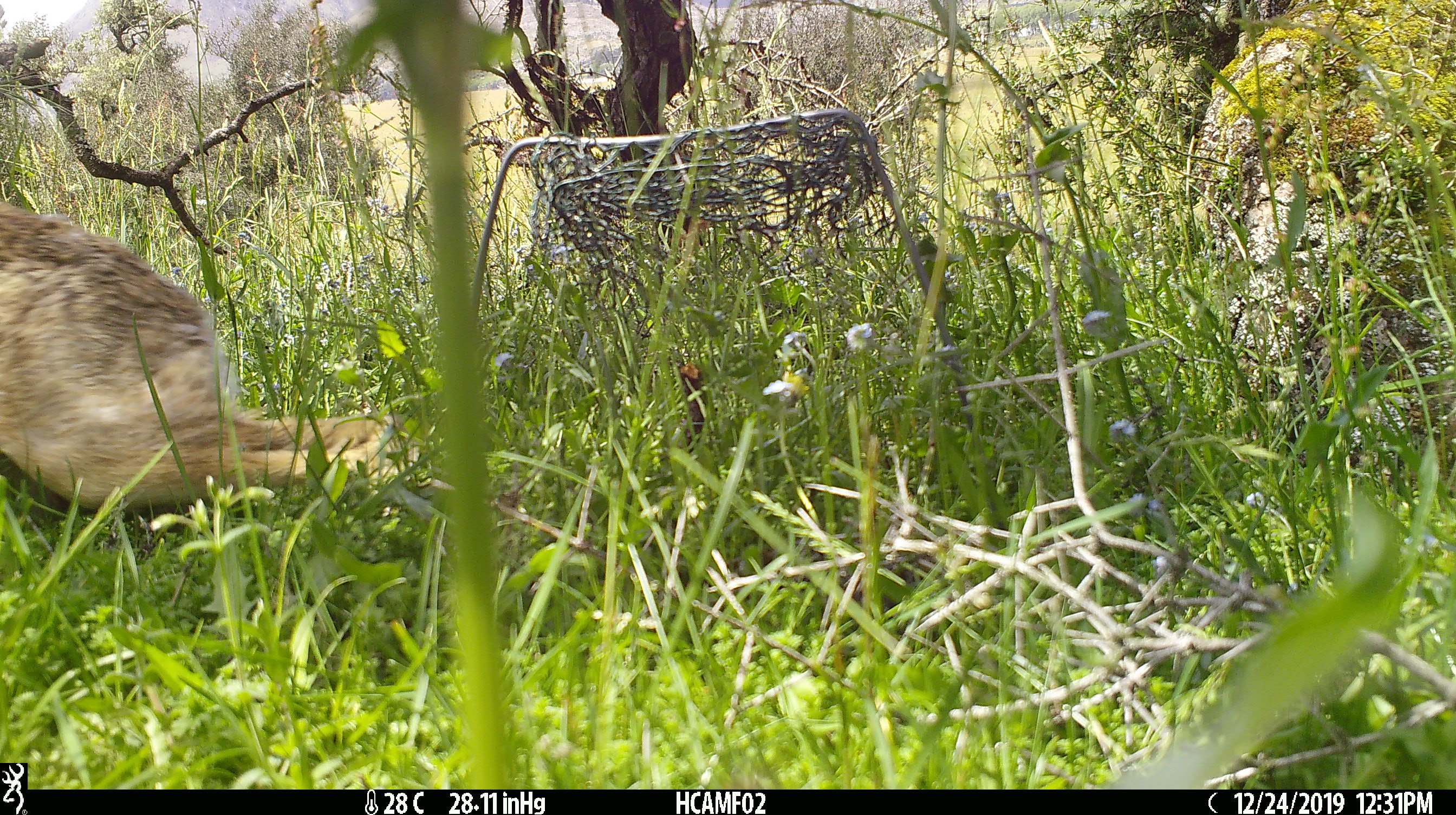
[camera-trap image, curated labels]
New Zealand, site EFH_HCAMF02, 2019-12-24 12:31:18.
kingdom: Animalia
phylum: Chordata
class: Mammalia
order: Lagomorpha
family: Leporidae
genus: Lepus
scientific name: Lepus europaeus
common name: brown hare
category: hare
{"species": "hare (brown hare) (Lepus europaeus)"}